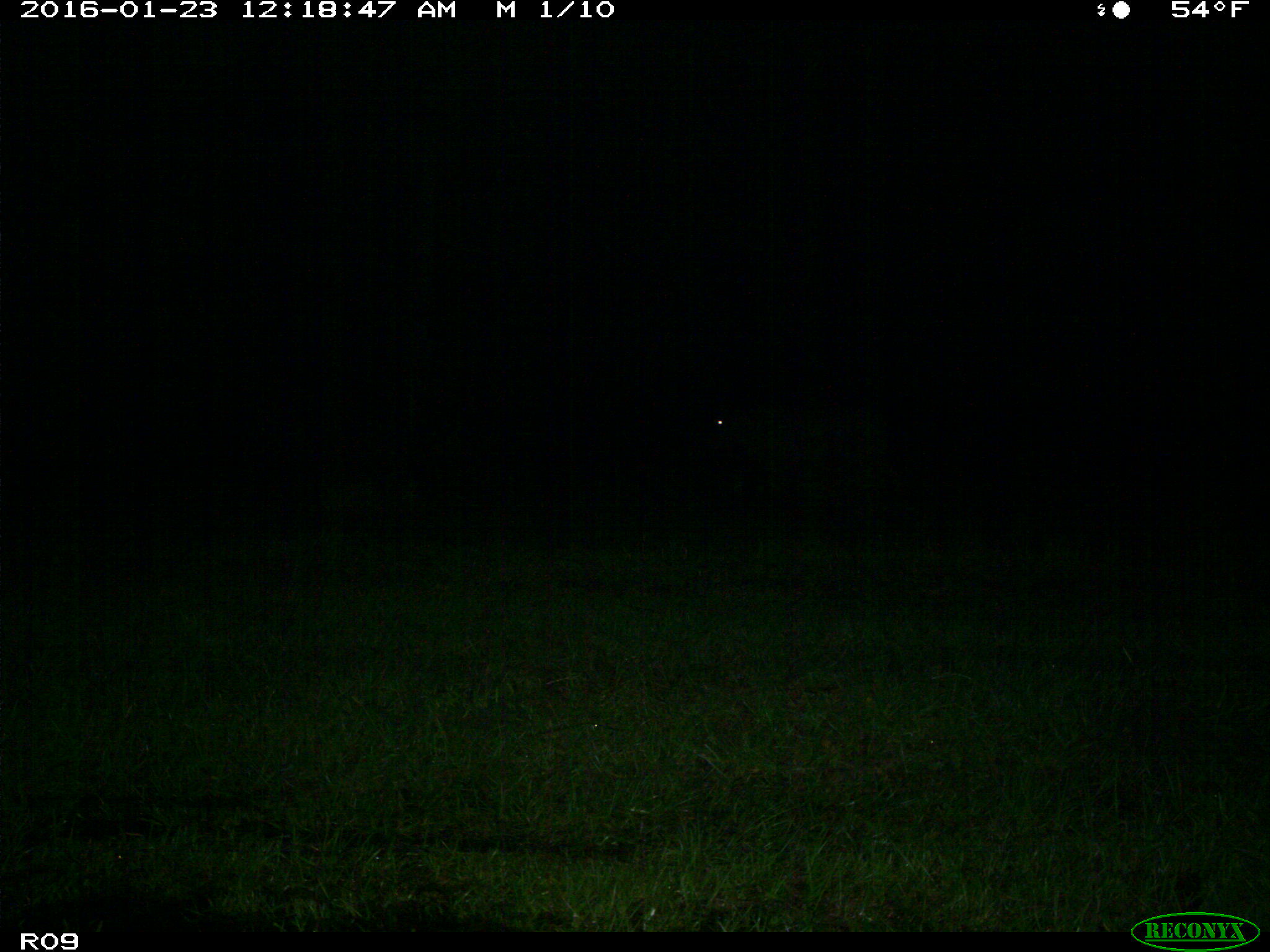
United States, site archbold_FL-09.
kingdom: Animalia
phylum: Chordata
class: Mammalia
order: Artiodactyla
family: Bovidae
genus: Bos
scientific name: Bos taurus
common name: domestic cow